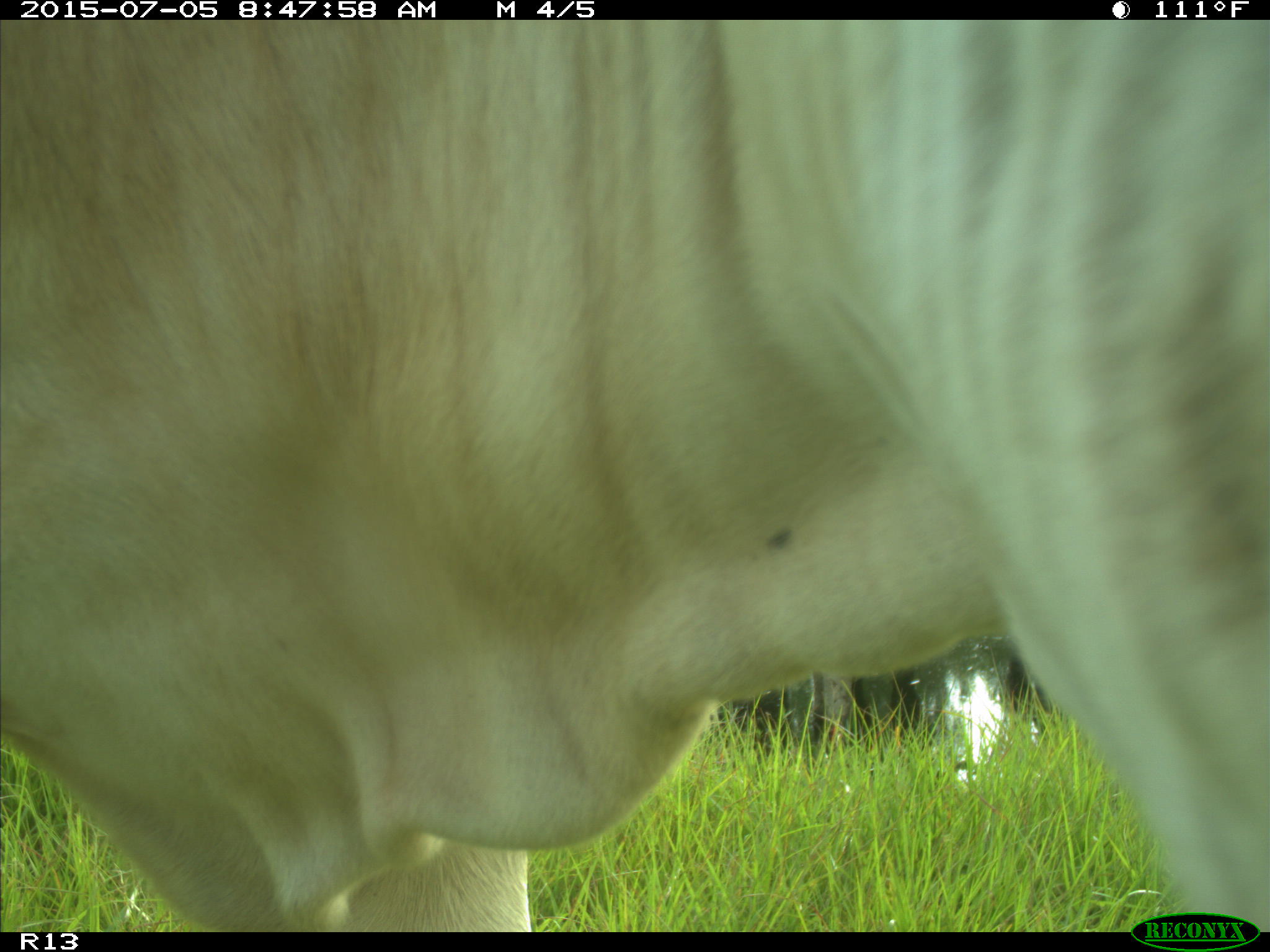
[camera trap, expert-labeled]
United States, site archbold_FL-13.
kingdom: Animalia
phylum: Chordata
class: Mammalia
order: Artiodactyla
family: Bovidae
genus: Bos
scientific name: Bos taurus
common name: domestic cow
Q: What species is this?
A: Bos taurus (domestic cow).